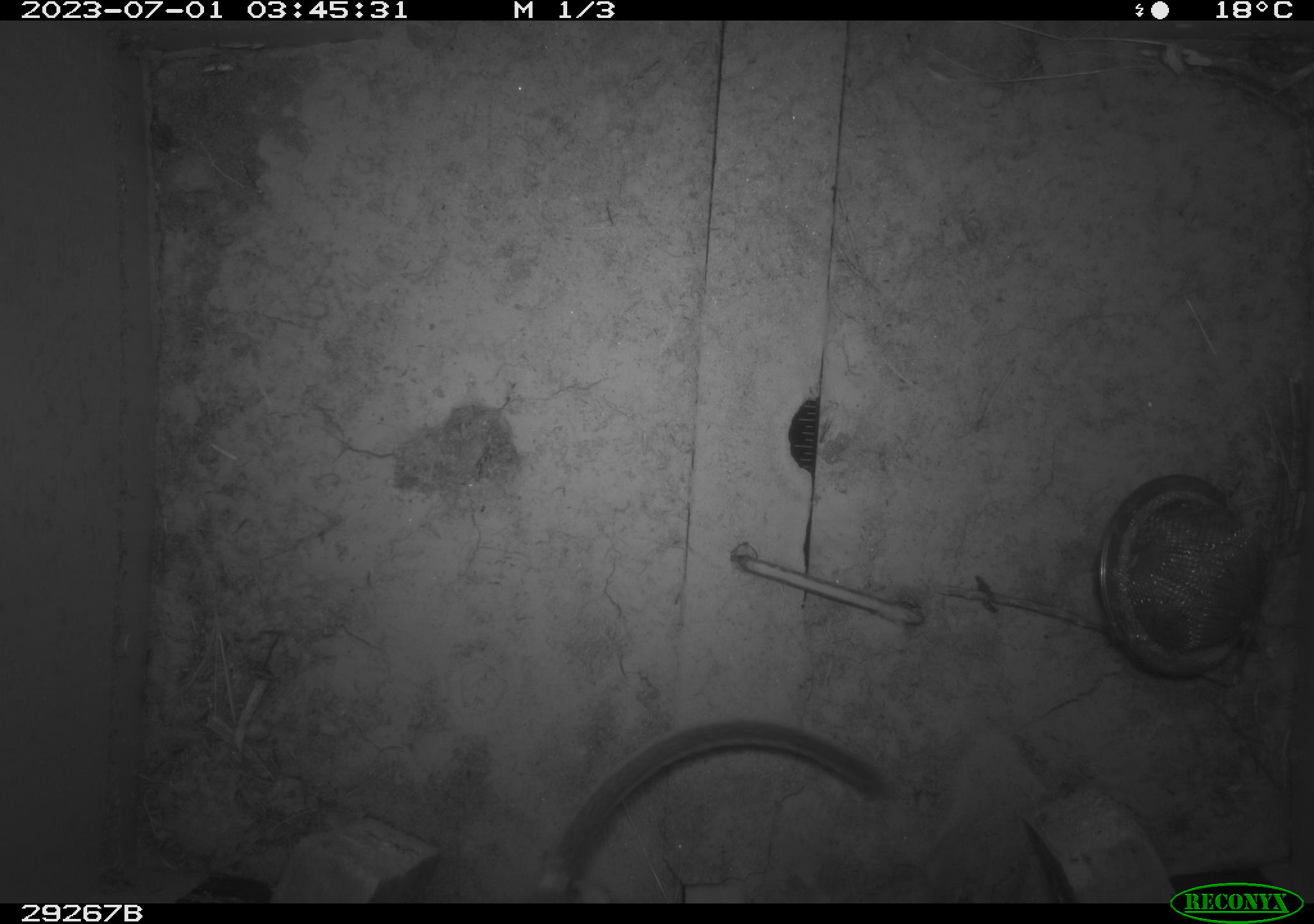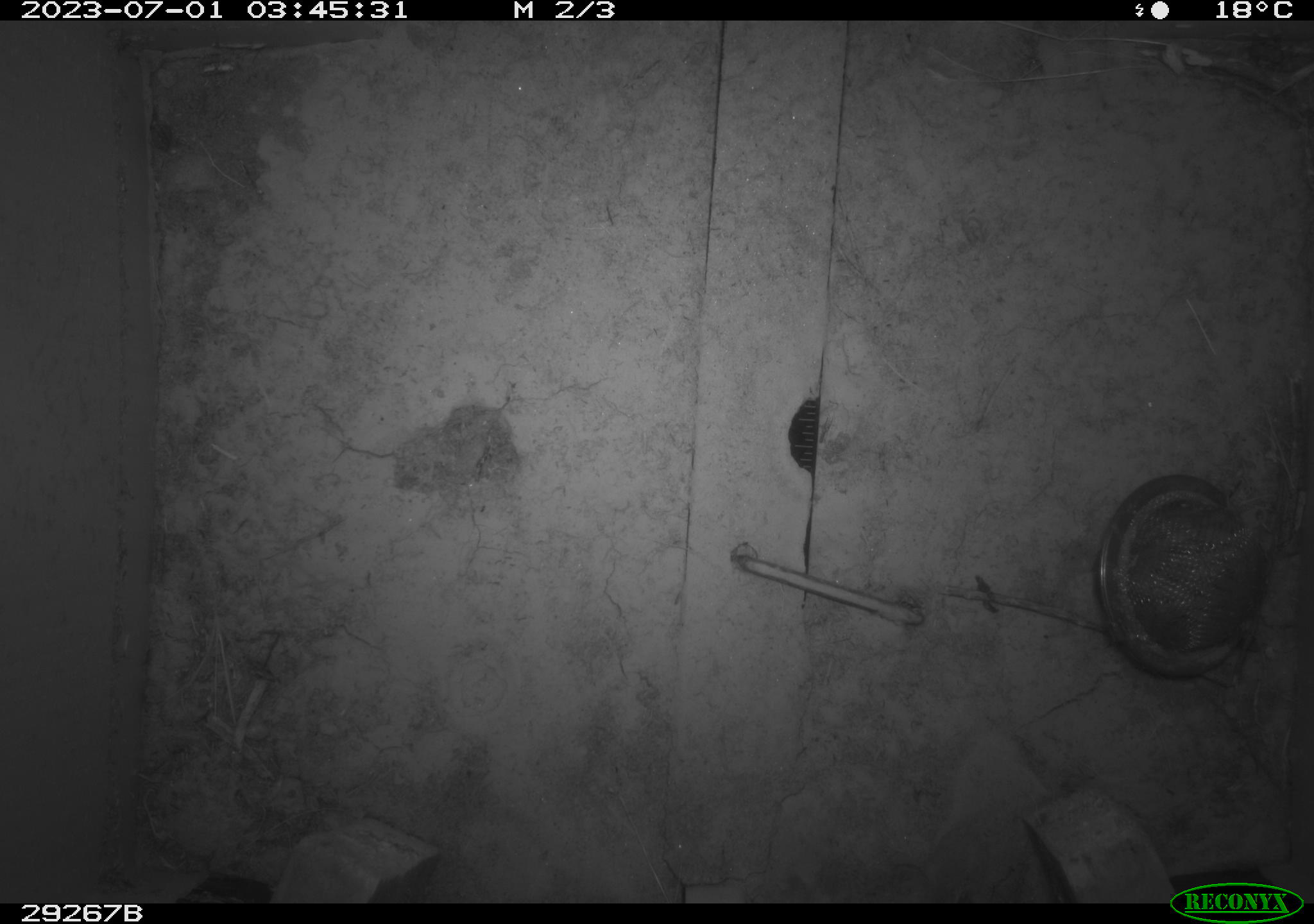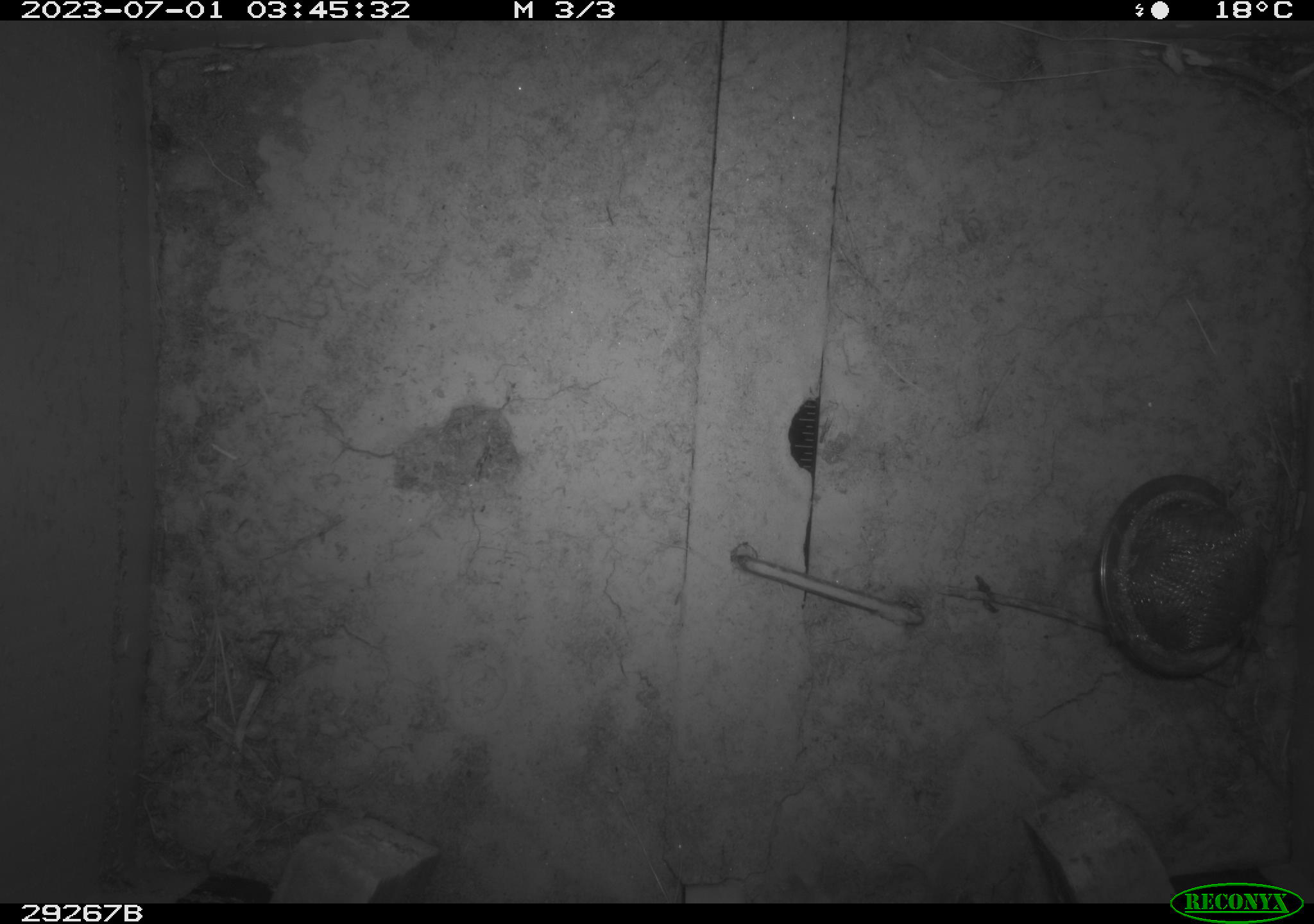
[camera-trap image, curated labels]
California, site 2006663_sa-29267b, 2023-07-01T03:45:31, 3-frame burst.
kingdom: Animalia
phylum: Chordata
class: Mammalia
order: Rodentia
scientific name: Rodentia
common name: rodent